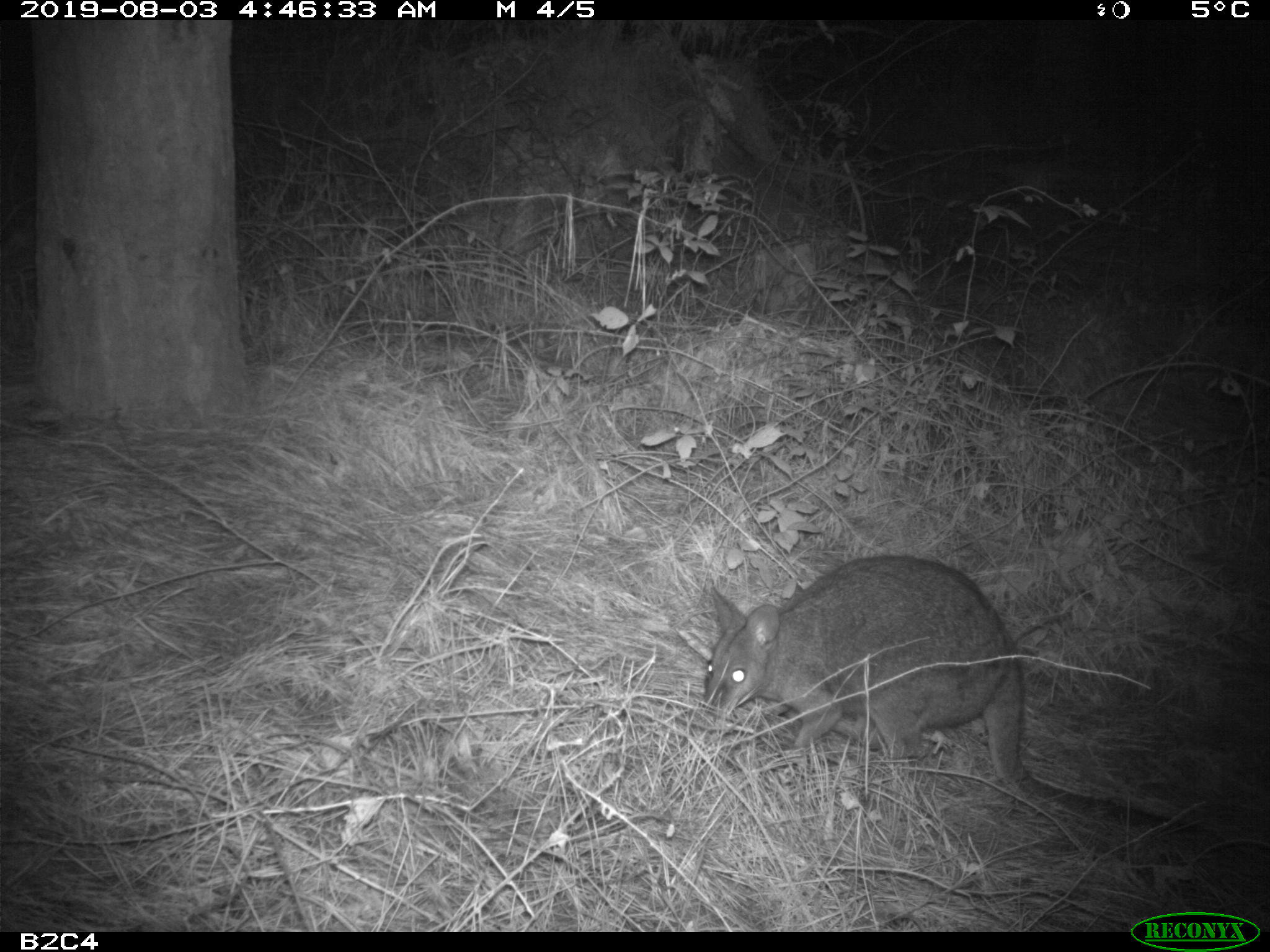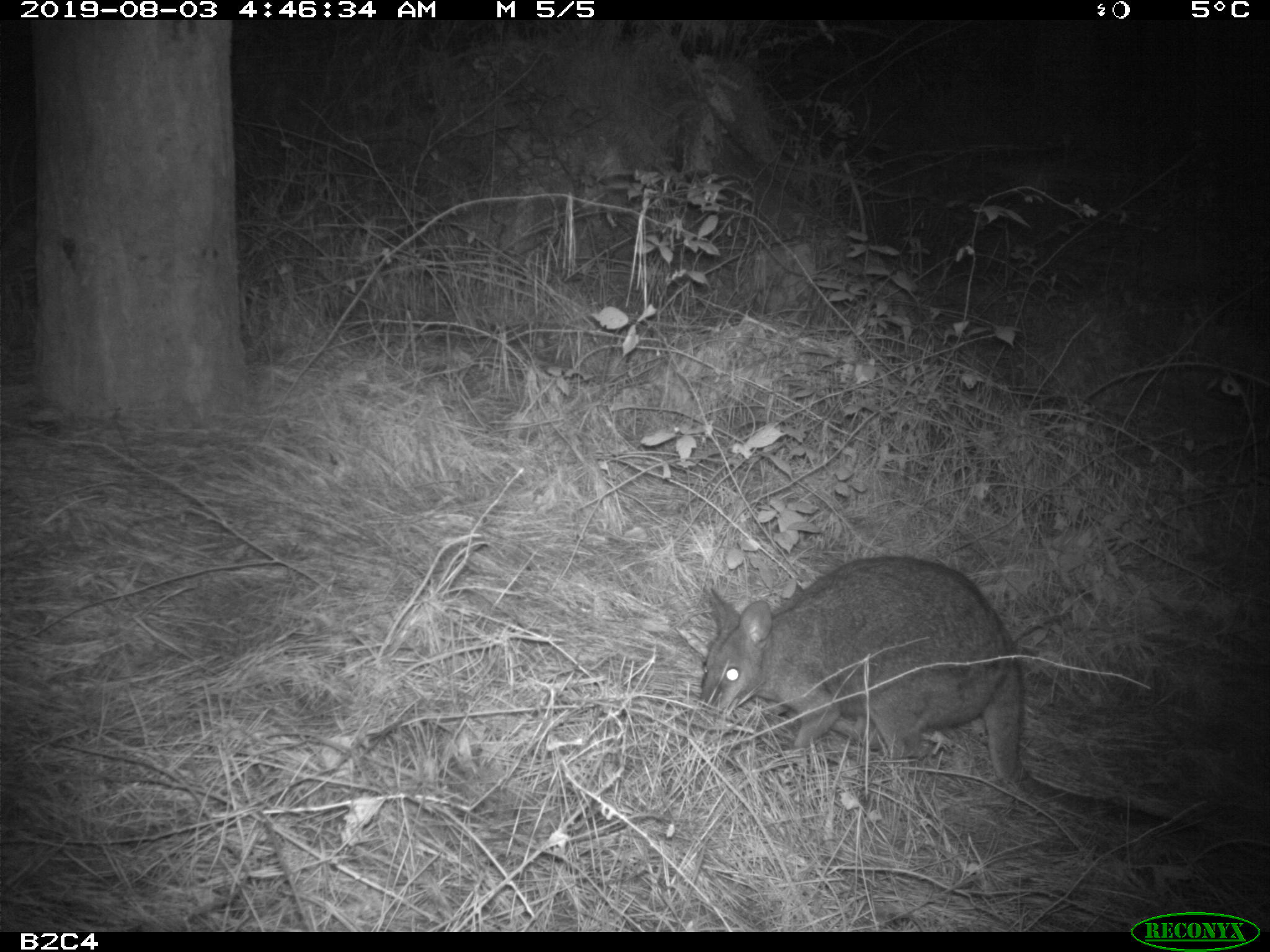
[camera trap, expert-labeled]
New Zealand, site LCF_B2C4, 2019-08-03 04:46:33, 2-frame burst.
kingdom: Animalia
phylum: Chordata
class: Mammalia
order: Diprotodontia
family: Macropodidae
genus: Notamacropus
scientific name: Notamacropus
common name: wallaby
Wallaby (Notamacropus).